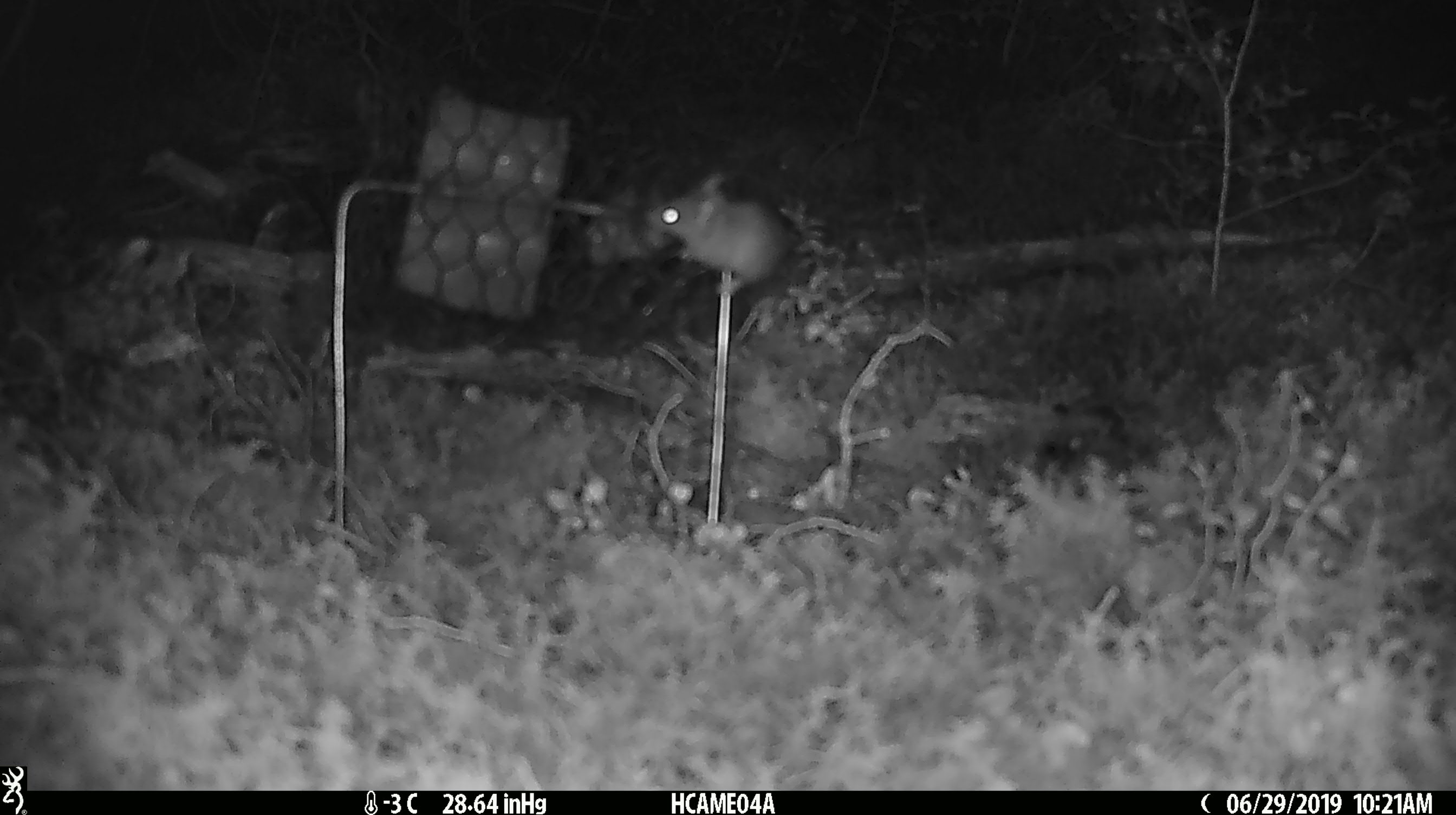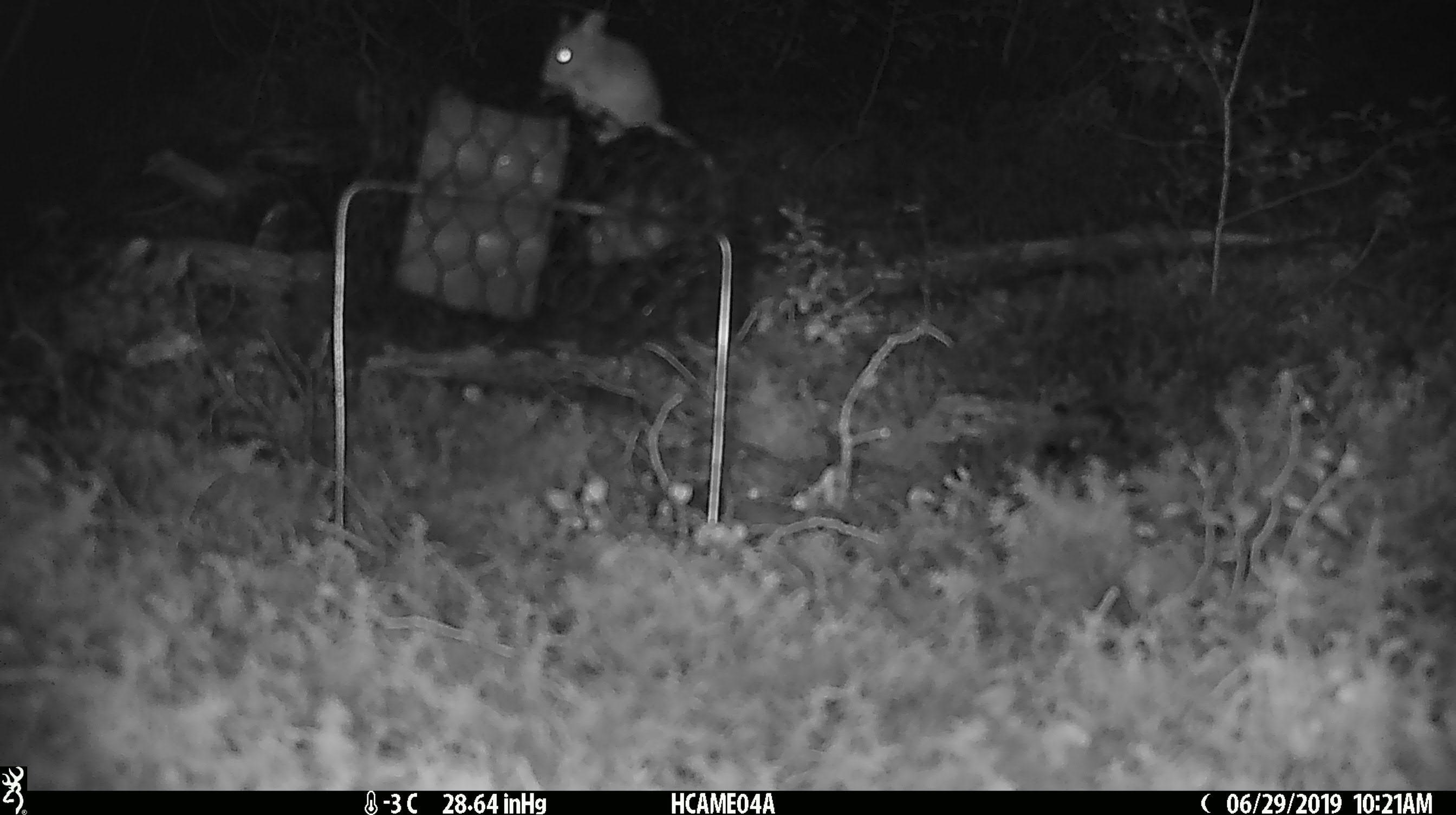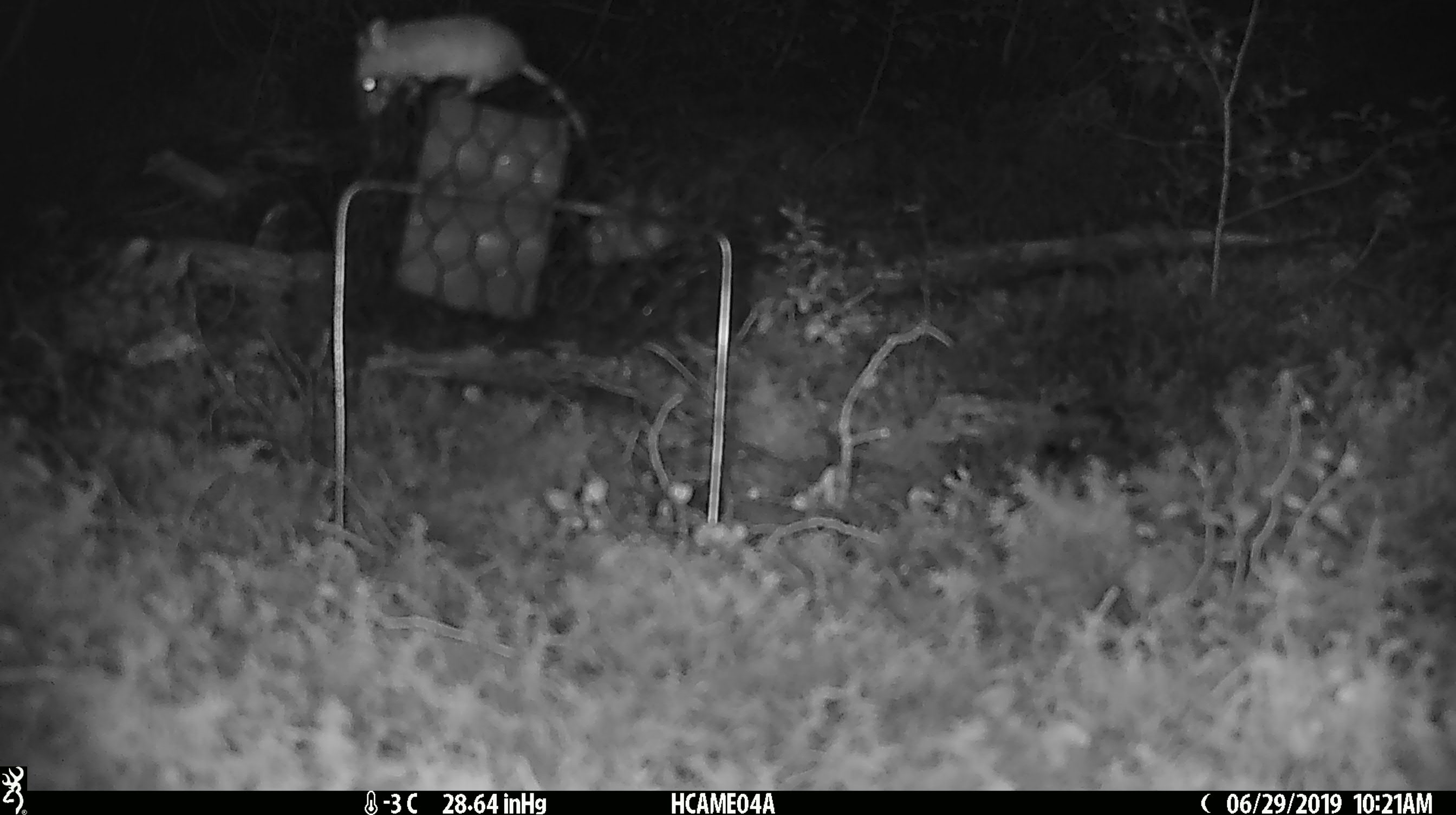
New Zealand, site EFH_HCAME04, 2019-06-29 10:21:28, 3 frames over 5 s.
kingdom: Animalia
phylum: Chordata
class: Mammalia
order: Rodentia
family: Muridae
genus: Mus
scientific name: Mus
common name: mouse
Mouse (Mus).